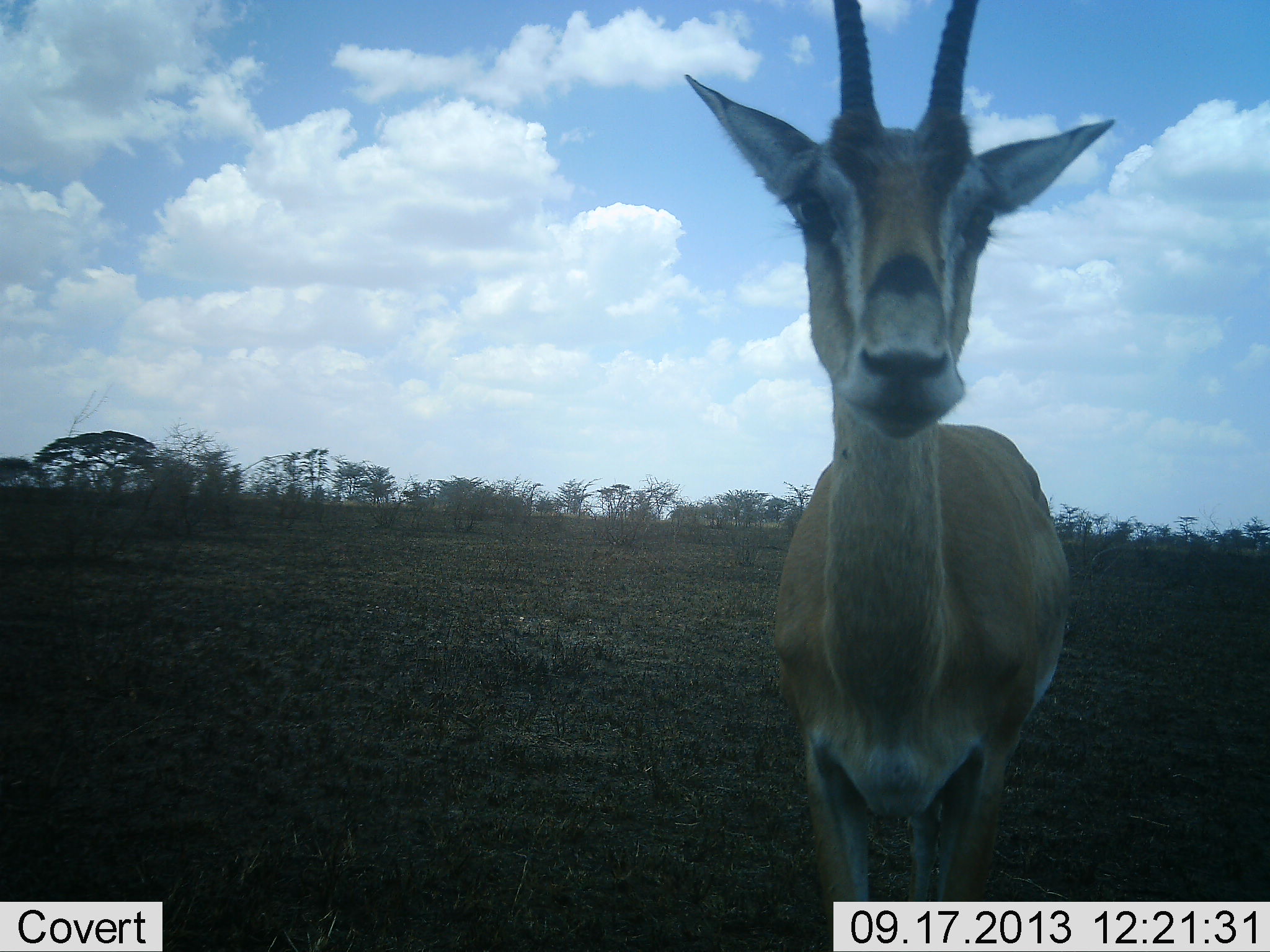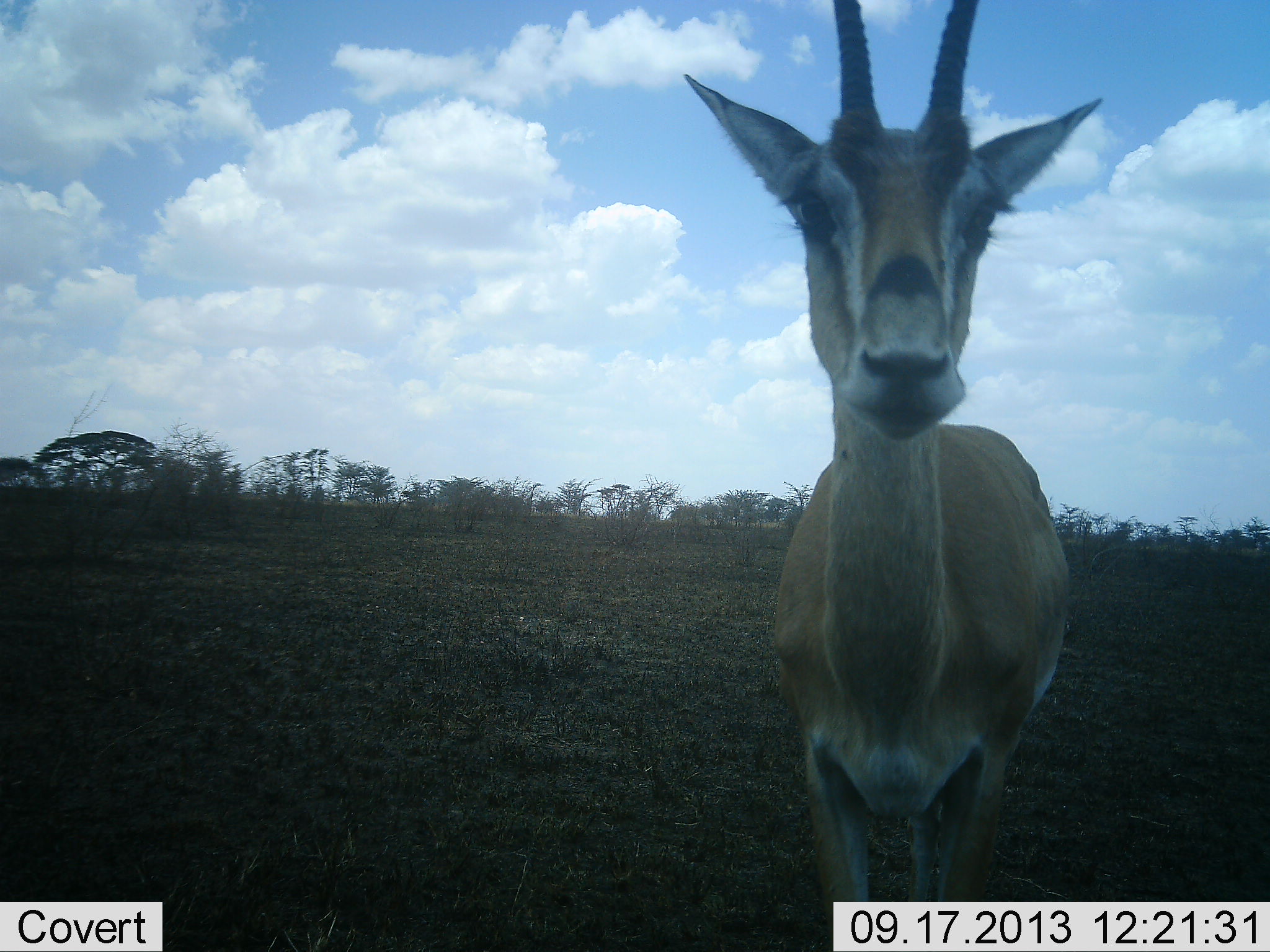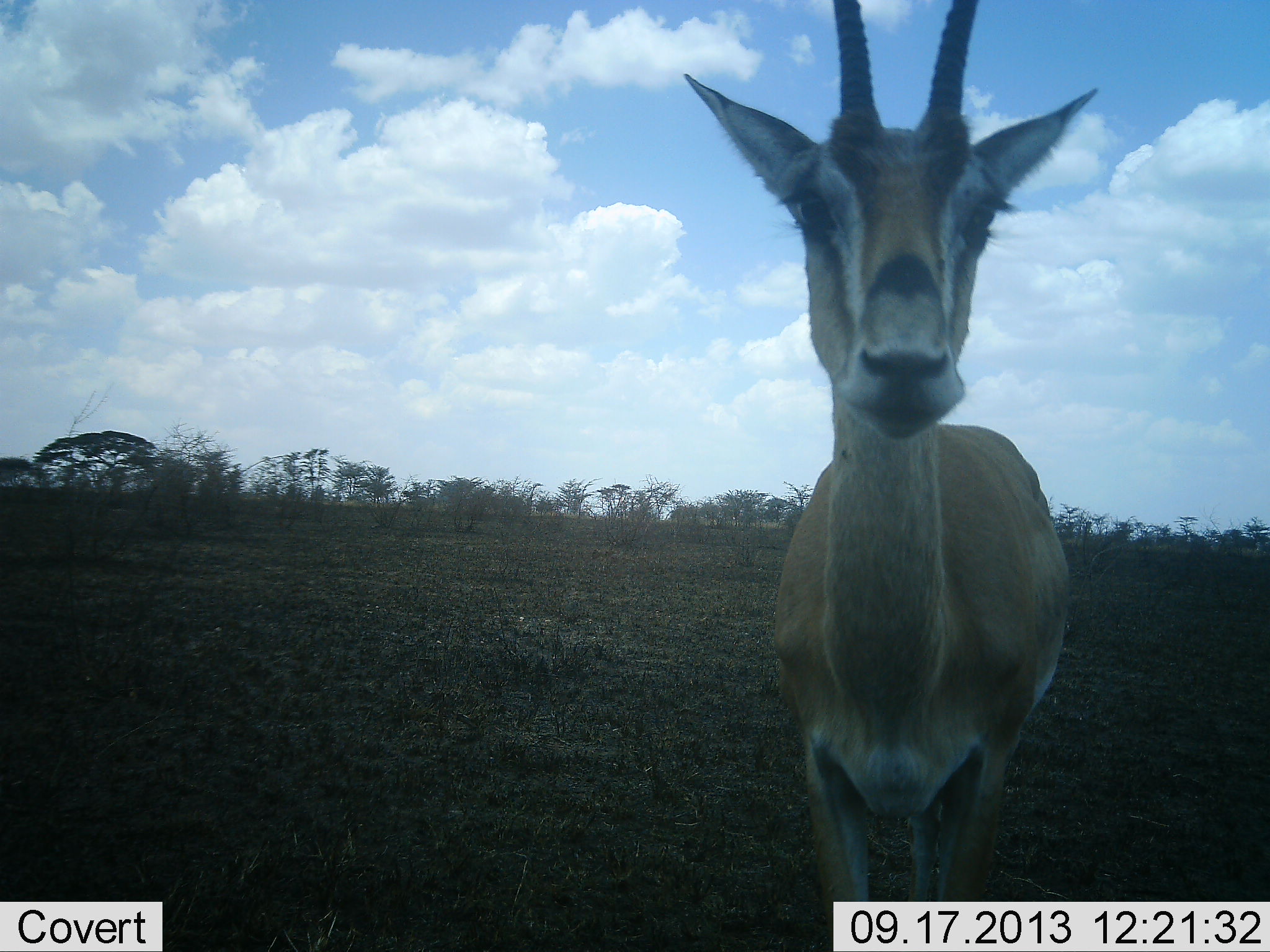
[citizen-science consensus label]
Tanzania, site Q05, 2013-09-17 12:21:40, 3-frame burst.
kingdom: Animalia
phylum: Chordata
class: Mammalia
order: Artiodactyla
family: Bovidae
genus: Nanger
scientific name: Nanger granti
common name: grant's gazelle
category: gazellegrants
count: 1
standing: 96%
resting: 4%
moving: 0%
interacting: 0%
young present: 0%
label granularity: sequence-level